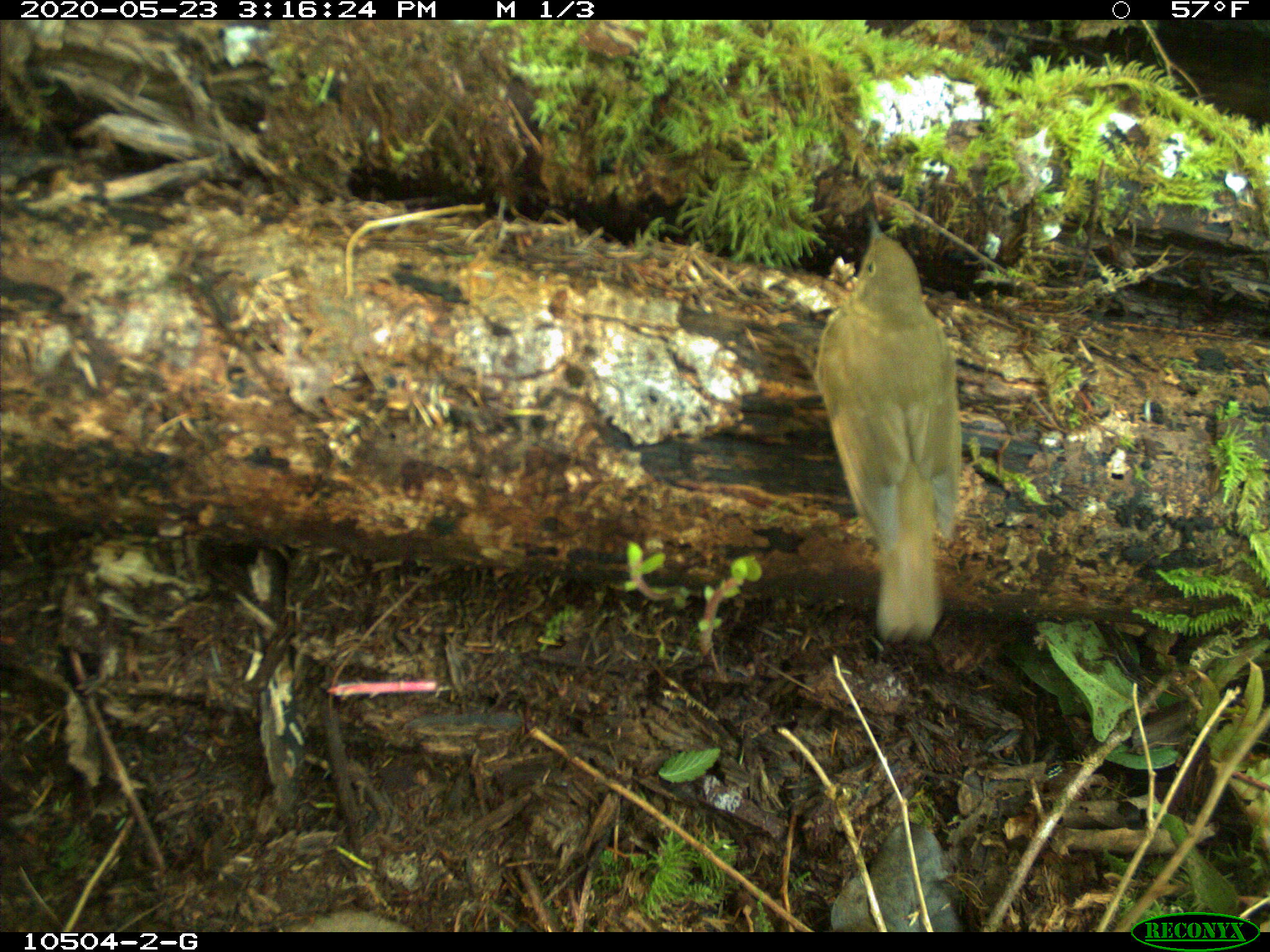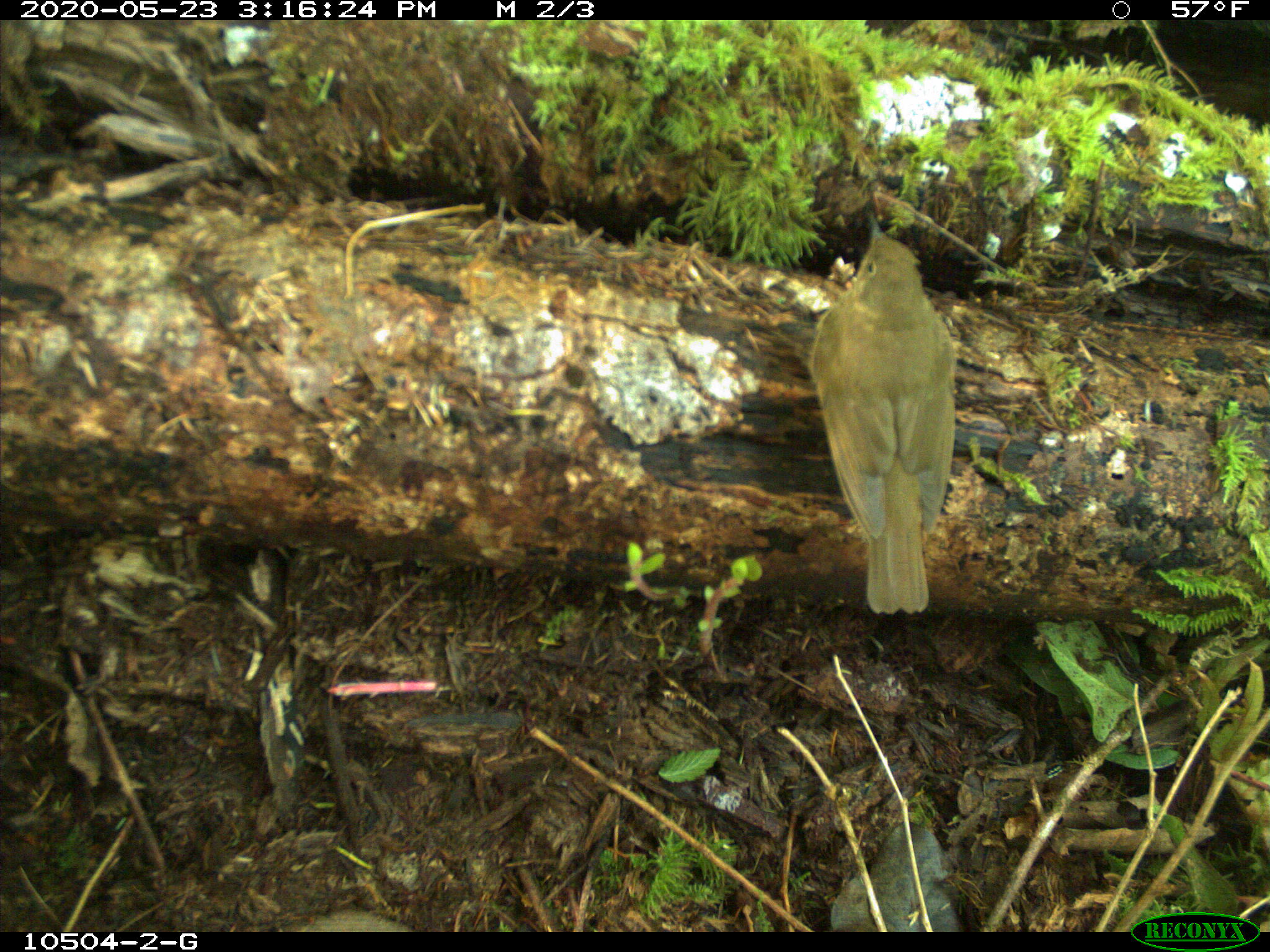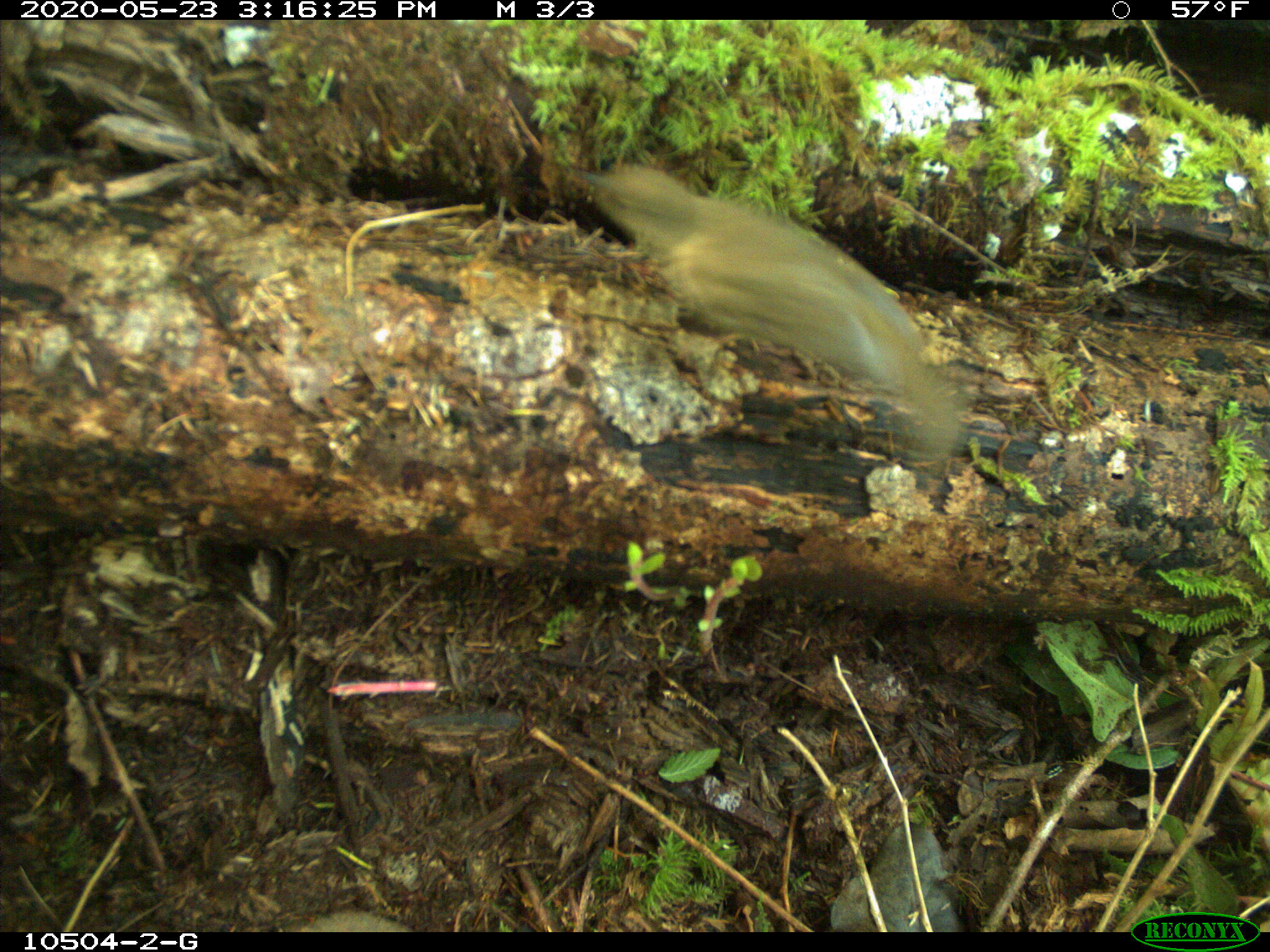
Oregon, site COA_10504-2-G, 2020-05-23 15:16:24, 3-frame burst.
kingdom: Animalia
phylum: Chordata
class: Aves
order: Passeriformes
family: Turdidae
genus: Catharus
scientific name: Catharus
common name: brown thrushes and nightingale-thrushes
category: catharus species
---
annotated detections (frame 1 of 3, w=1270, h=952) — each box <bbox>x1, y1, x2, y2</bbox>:
catharus species: <bbox>815, 212, 961, 644</bbox>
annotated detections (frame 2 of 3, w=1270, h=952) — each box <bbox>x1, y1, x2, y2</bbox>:
catharus species: <bbox>806, 211, 959, 615</bbox>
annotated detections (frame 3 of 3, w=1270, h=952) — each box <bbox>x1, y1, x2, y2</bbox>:
catharus species: <bbox>586, 159, 957, 453</bbox>